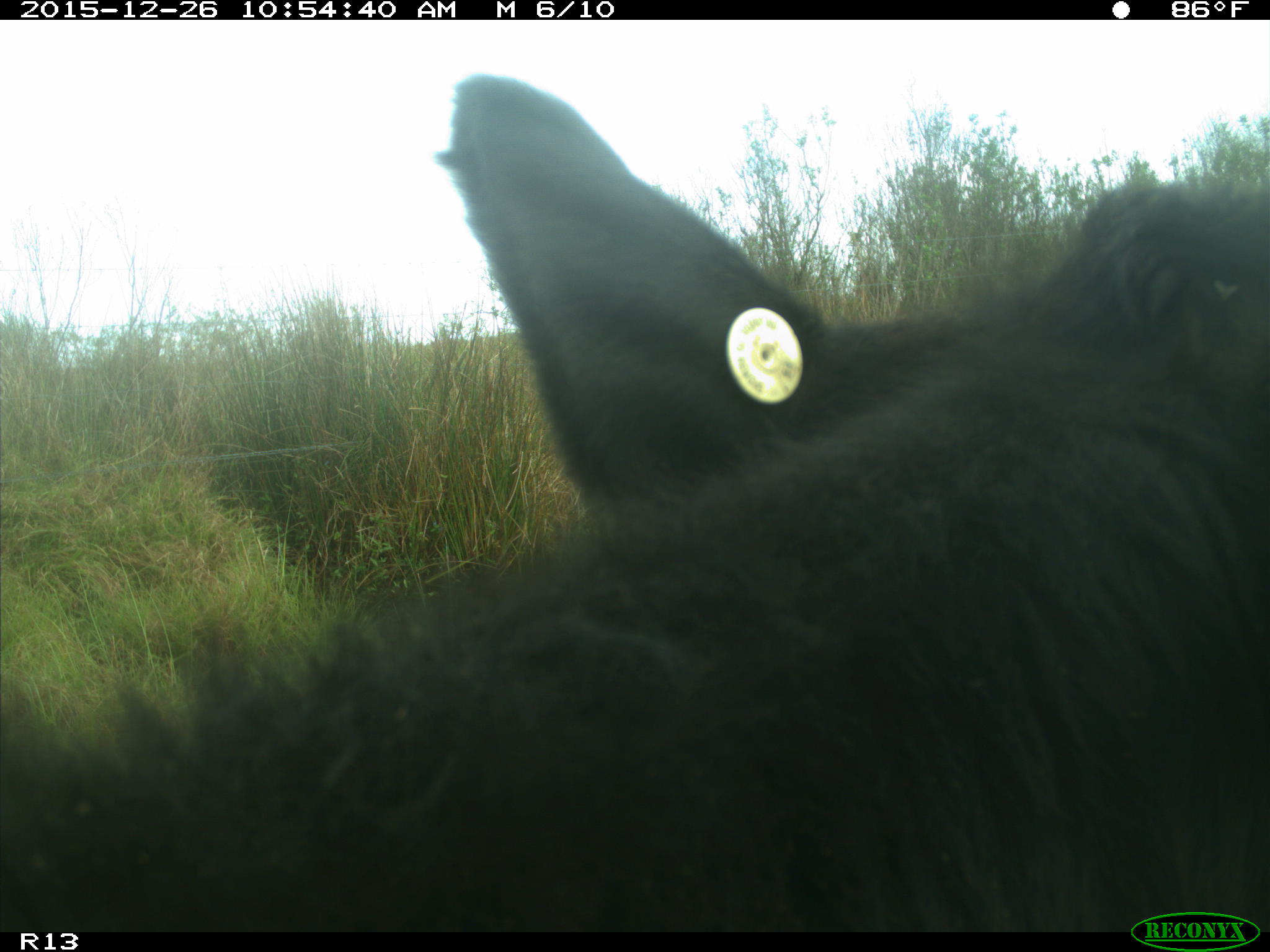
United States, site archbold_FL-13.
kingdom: Animalia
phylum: Chordata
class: Mammalia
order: Artiodactyla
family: Bovidae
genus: Bos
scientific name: Bos taurus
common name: domestic cow